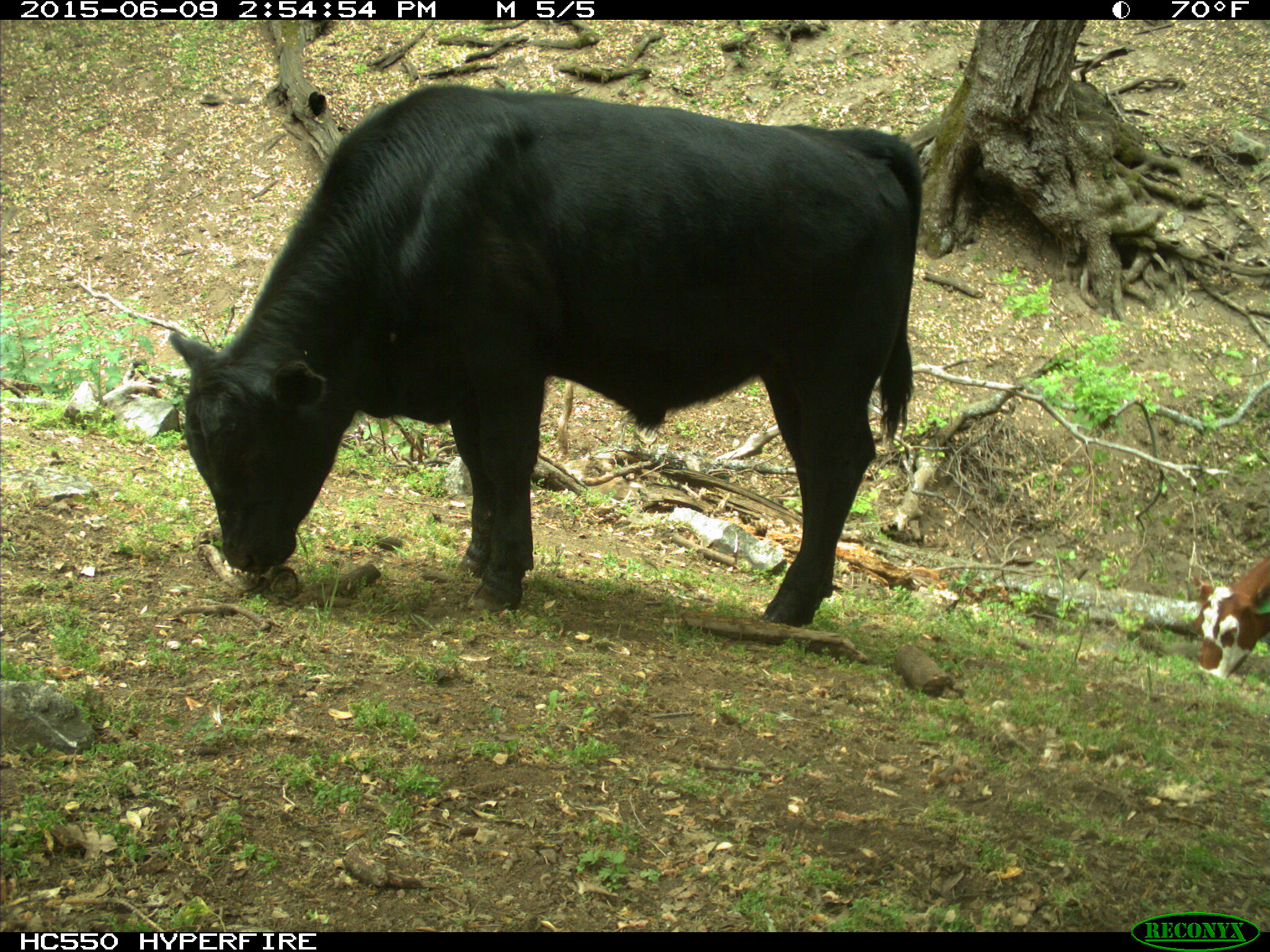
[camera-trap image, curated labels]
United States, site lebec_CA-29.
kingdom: Animalia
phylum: Chordata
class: Mammalia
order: Artiodactyla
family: Bovidae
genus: Bos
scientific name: Bos taurus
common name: domestic cow